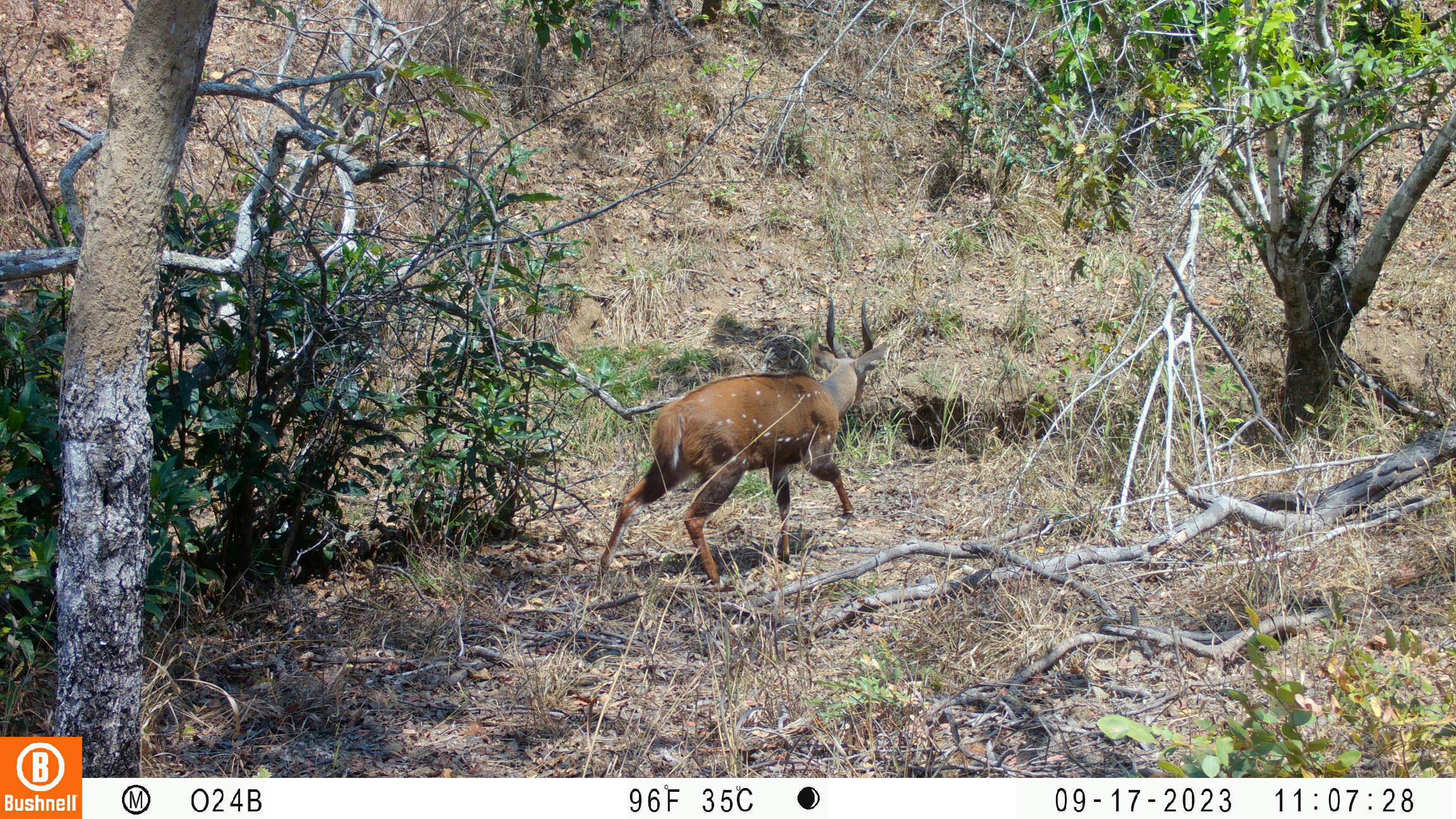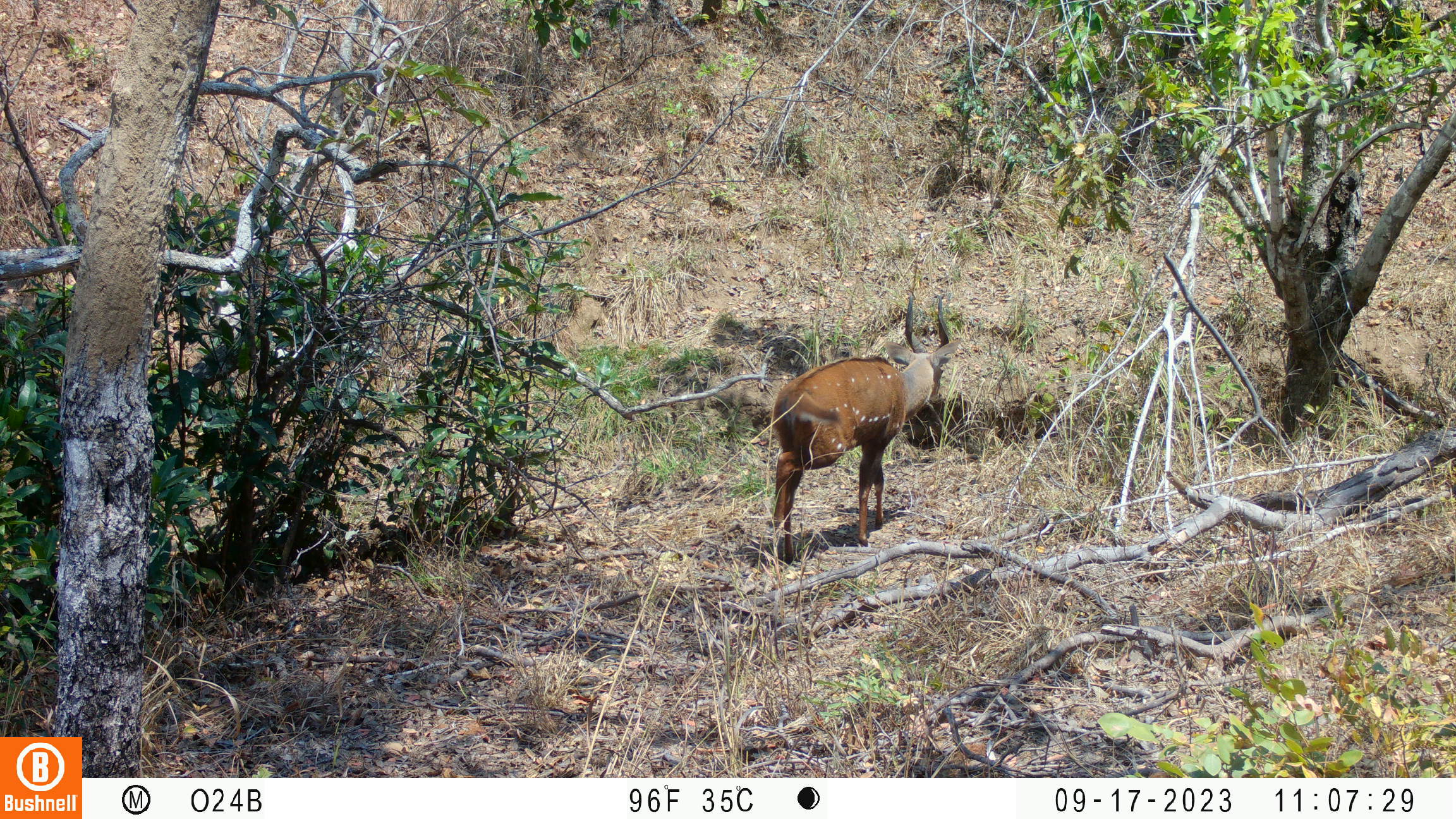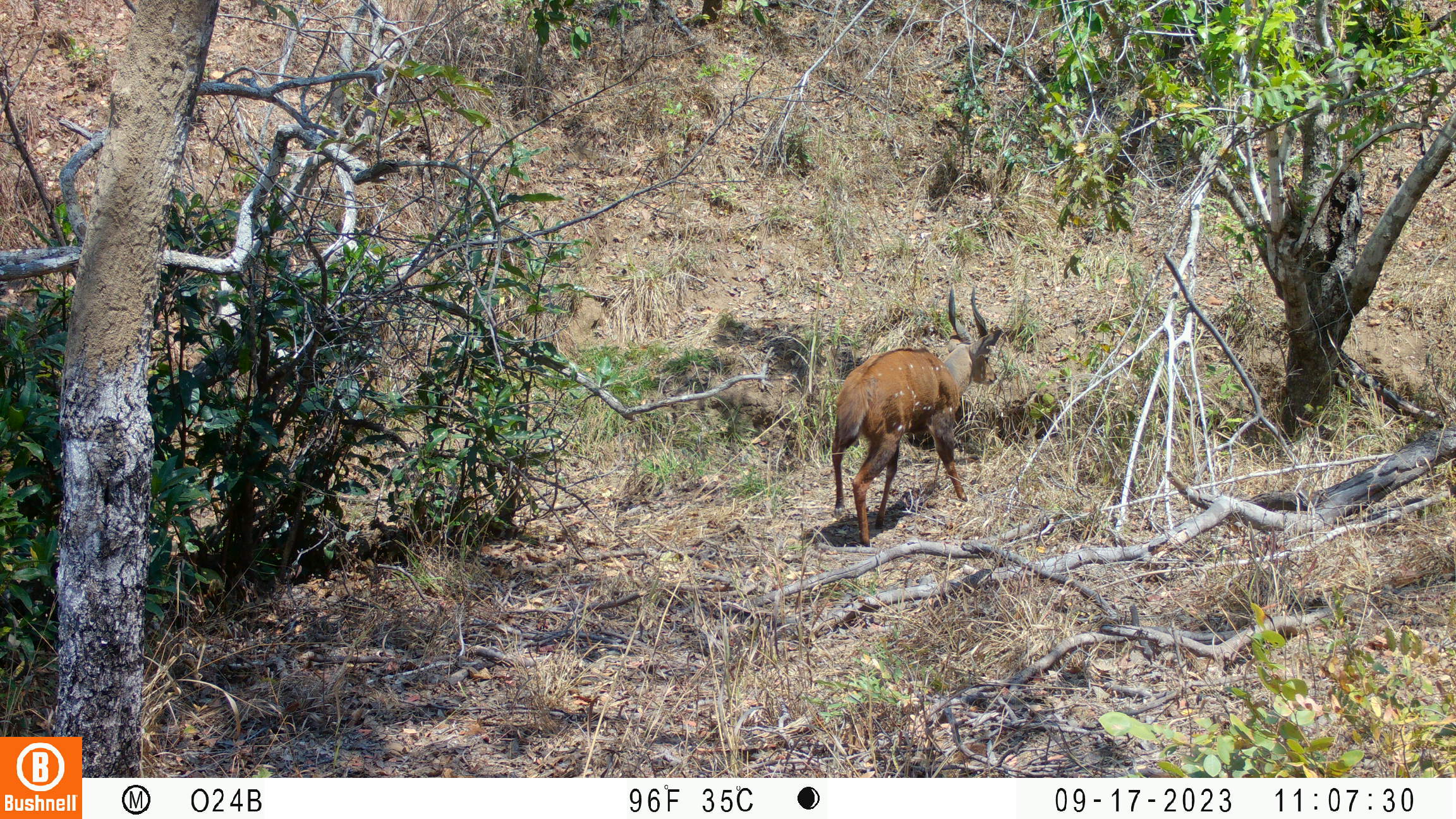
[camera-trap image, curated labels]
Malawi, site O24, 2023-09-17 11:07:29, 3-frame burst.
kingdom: Animalia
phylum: Chordata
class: Mammalia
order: Artiodactyla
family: Bovidae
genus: Tragelaphus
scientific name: Tragelaphus sylvaticus sylvaticus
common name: cape bushbuck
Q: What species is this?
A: Cape bushbuck (Tragelaphus sylvaticus sylvaticus).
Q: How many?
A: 1.